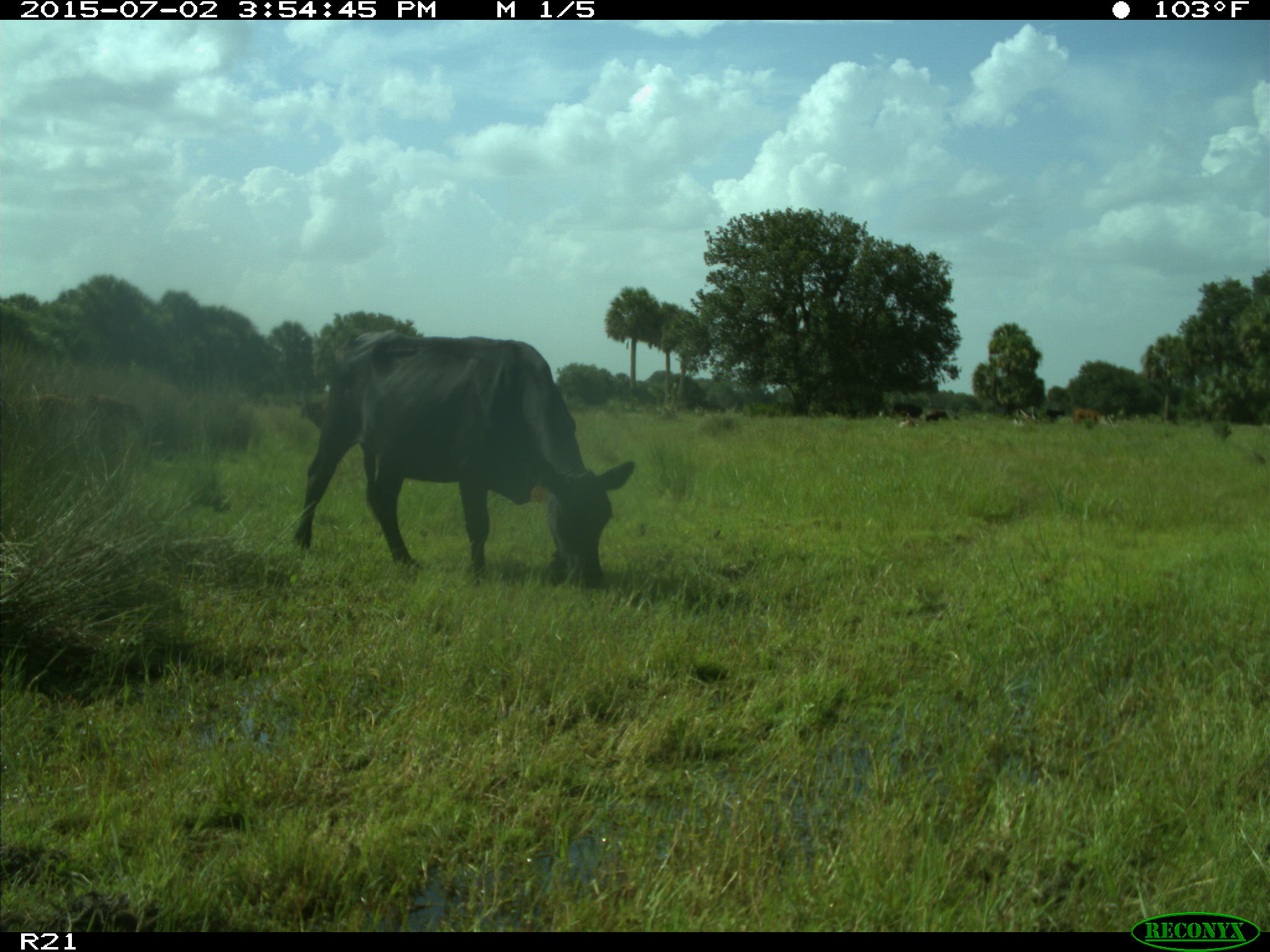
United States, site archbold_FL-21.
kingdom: Animalia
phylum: Chordata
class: Mammalia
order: Artiodactyla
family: Bovidae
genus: Bos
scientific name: Bos taurus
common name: domestic cow